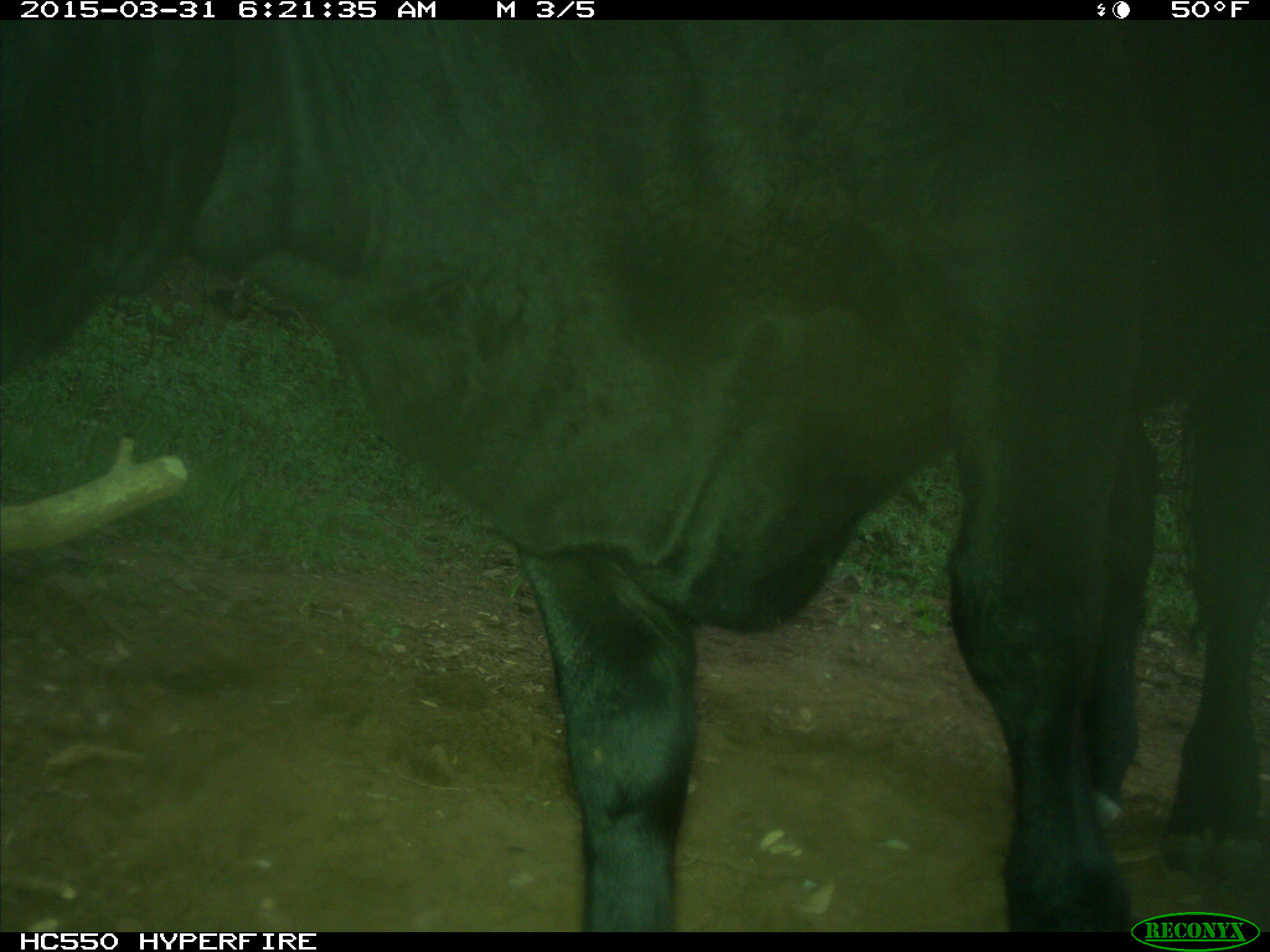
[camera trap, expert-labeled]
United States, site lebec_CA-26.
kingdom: Animalia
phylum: Chordata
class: Mammalia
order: Artiodactyla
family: Bovidae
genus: Bos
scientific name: Bos taurus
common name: domestic cow